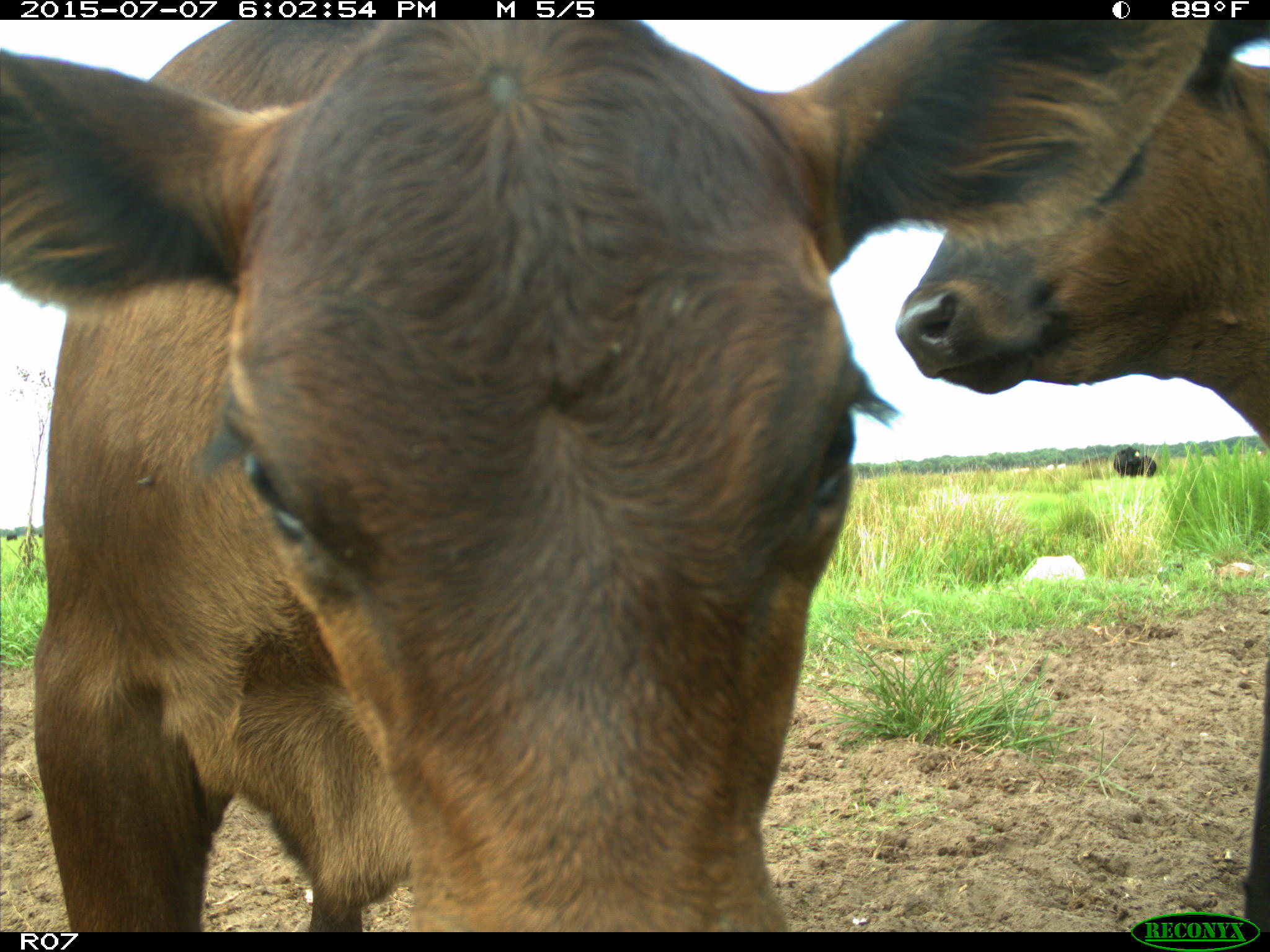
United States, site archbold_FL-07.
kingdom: Animalia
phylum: Chordata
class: Mammalia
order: Artiodactyla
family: Bovidae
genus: Bos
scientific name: Bos taurus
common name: domestic cow